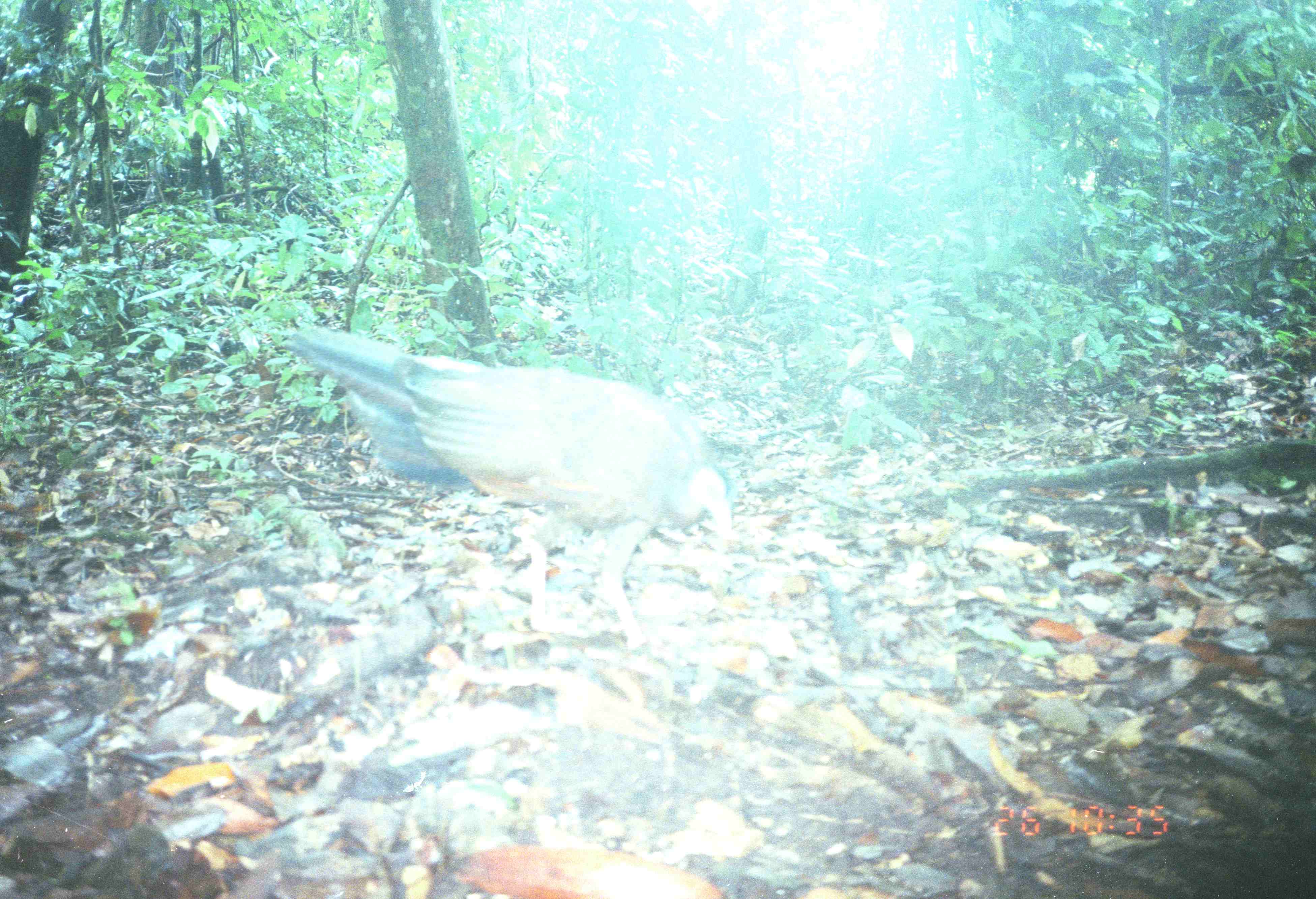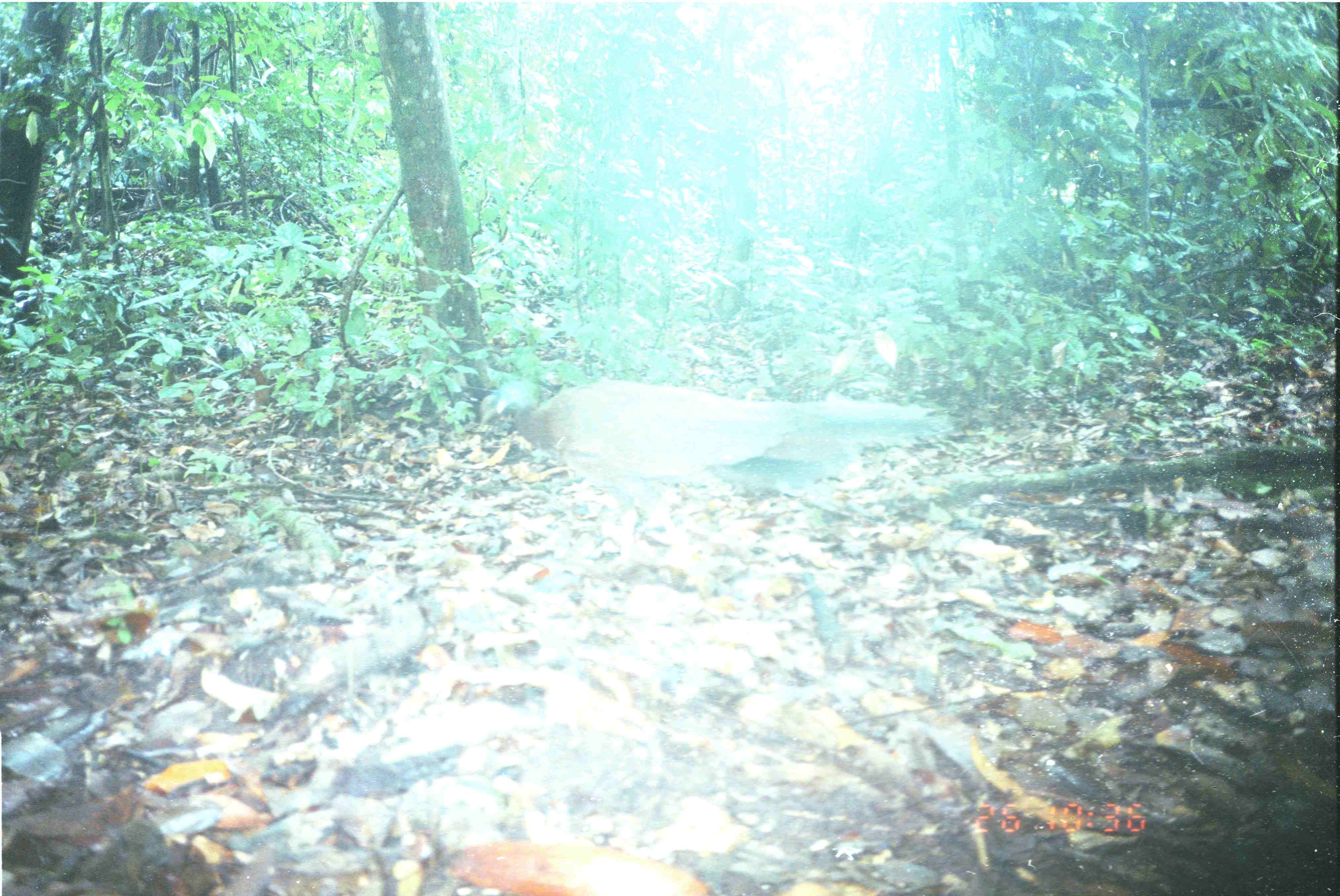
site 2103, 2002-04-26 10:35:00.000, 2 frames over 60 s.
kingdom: Animalia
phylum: Chordata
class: Aves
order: Galliformes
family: Phasianidae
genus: Argusianus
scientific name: Argusianus argus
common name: great argus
Argusianus argus (great argus), count 1.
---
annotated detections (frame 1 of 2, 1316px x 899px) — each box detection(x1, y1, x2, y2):
argusianus argus: detection(278, 322, 740, 655)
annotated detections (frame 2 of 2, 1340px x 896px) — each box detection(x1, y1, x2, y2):
argusianus argus: detection(489, 371, 953, 580)